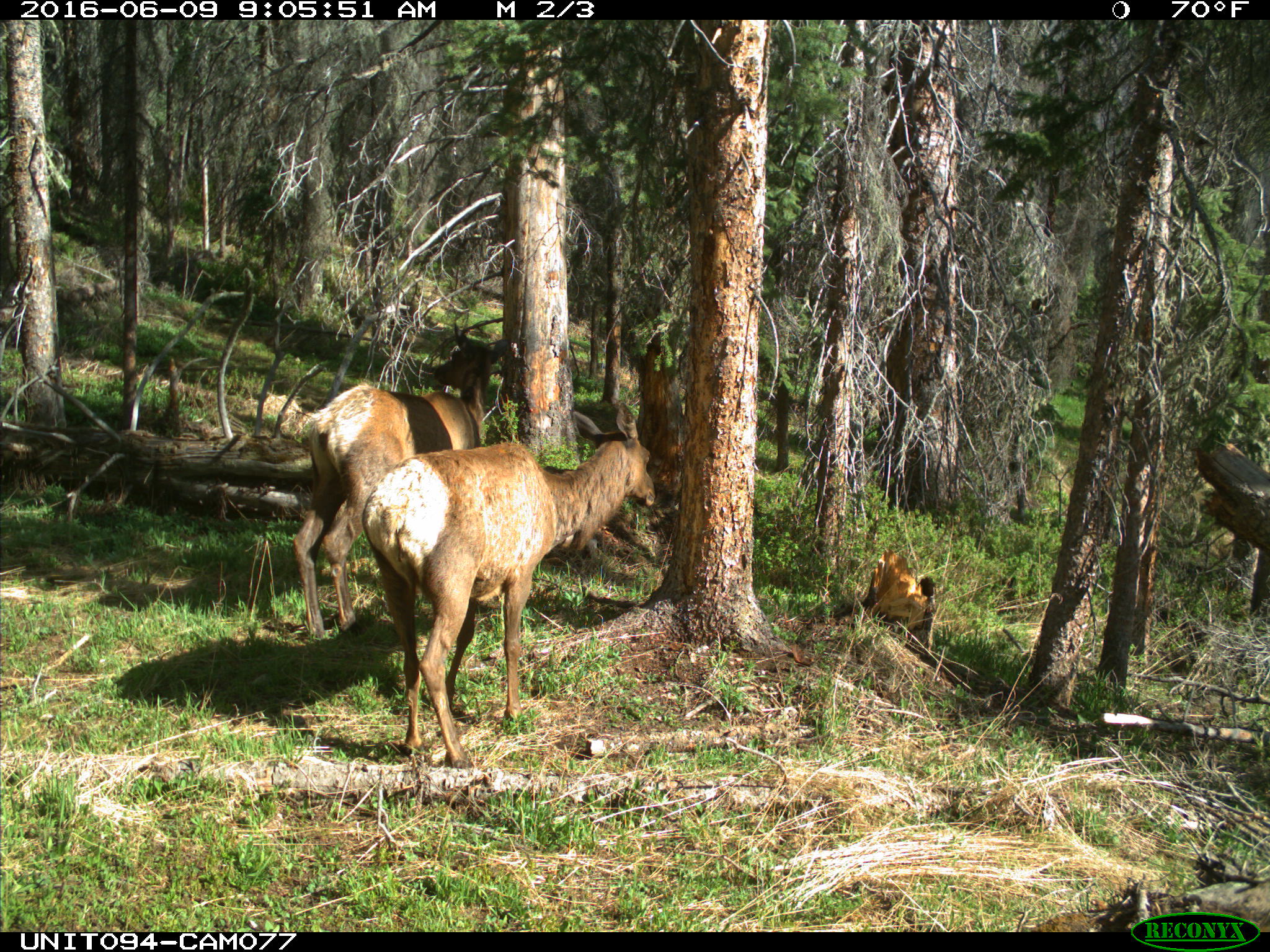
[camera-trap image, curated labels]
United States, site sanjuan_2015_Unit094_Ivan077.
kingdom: Animalia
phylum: Chordata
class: Mammalia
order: Artiodactyla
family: Cervidae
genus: Cervus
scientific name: Cervus elaphus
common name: red deer